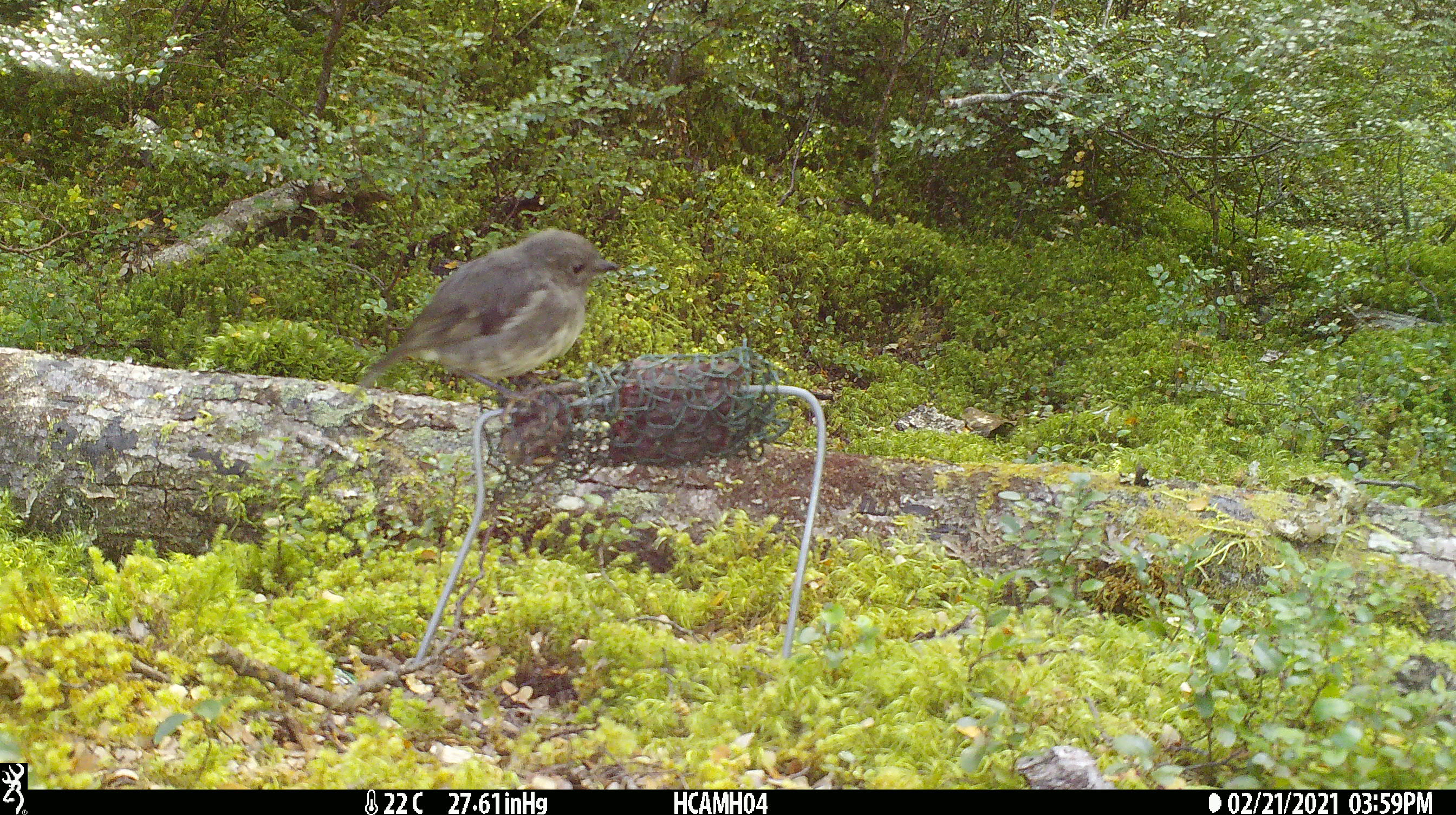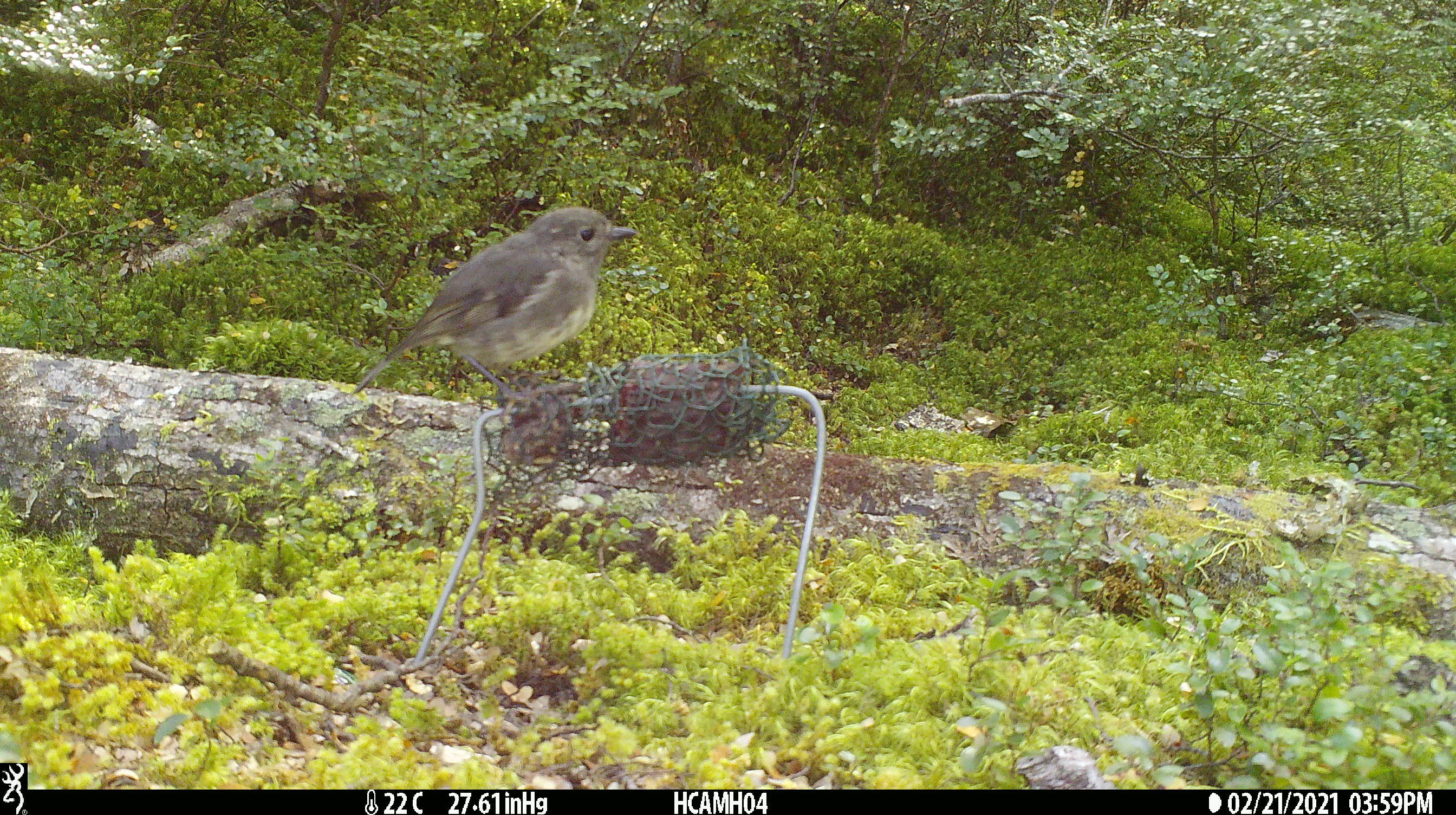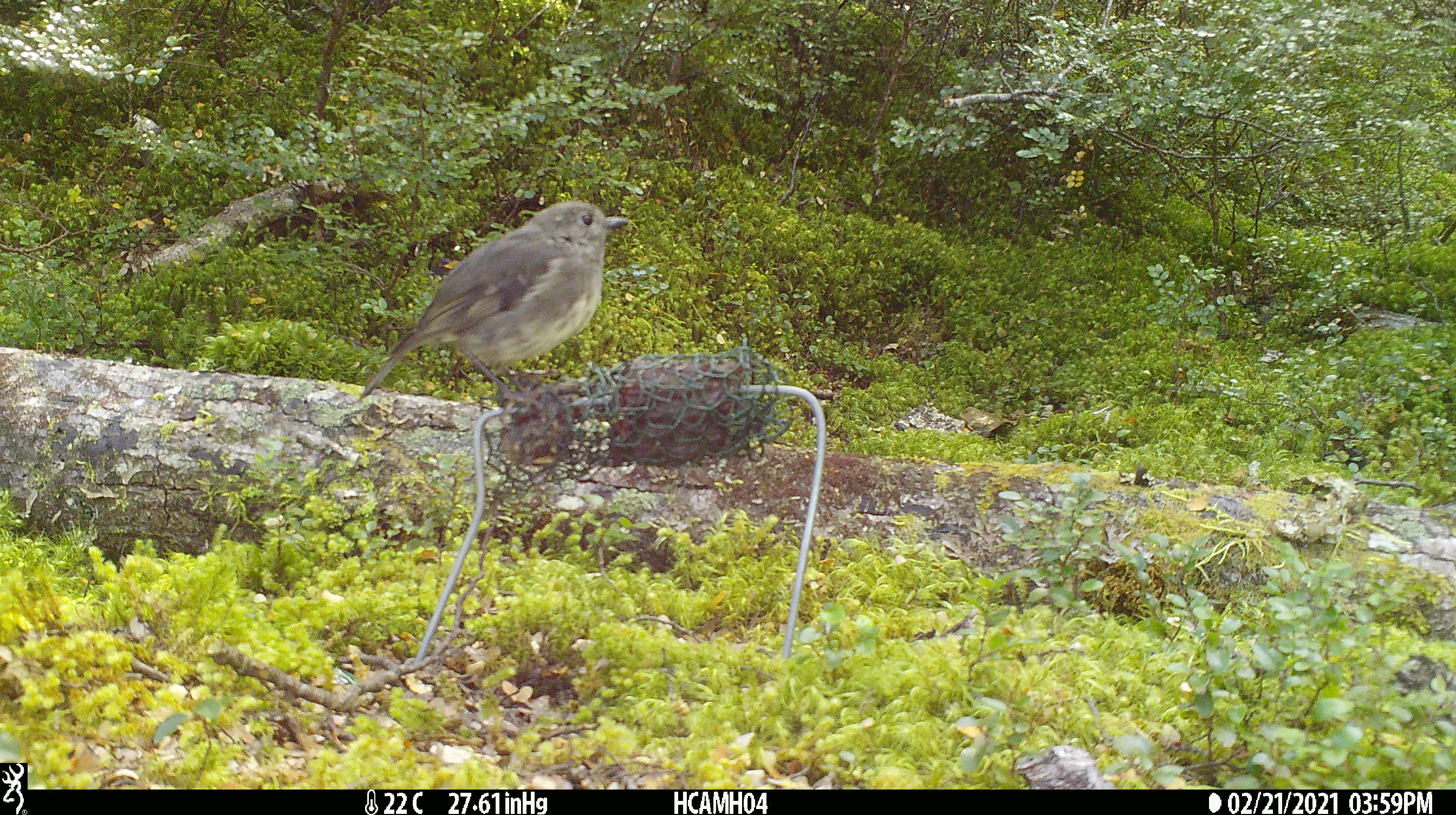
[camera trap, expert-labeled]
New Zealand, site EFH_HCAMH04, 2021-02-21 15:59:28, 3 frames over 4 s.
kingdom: Animalia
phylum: Chordata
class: Aves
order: Passeriformes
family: Petroicidae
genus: Petroica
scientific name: Petroica australis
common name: new zealand robin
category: robin